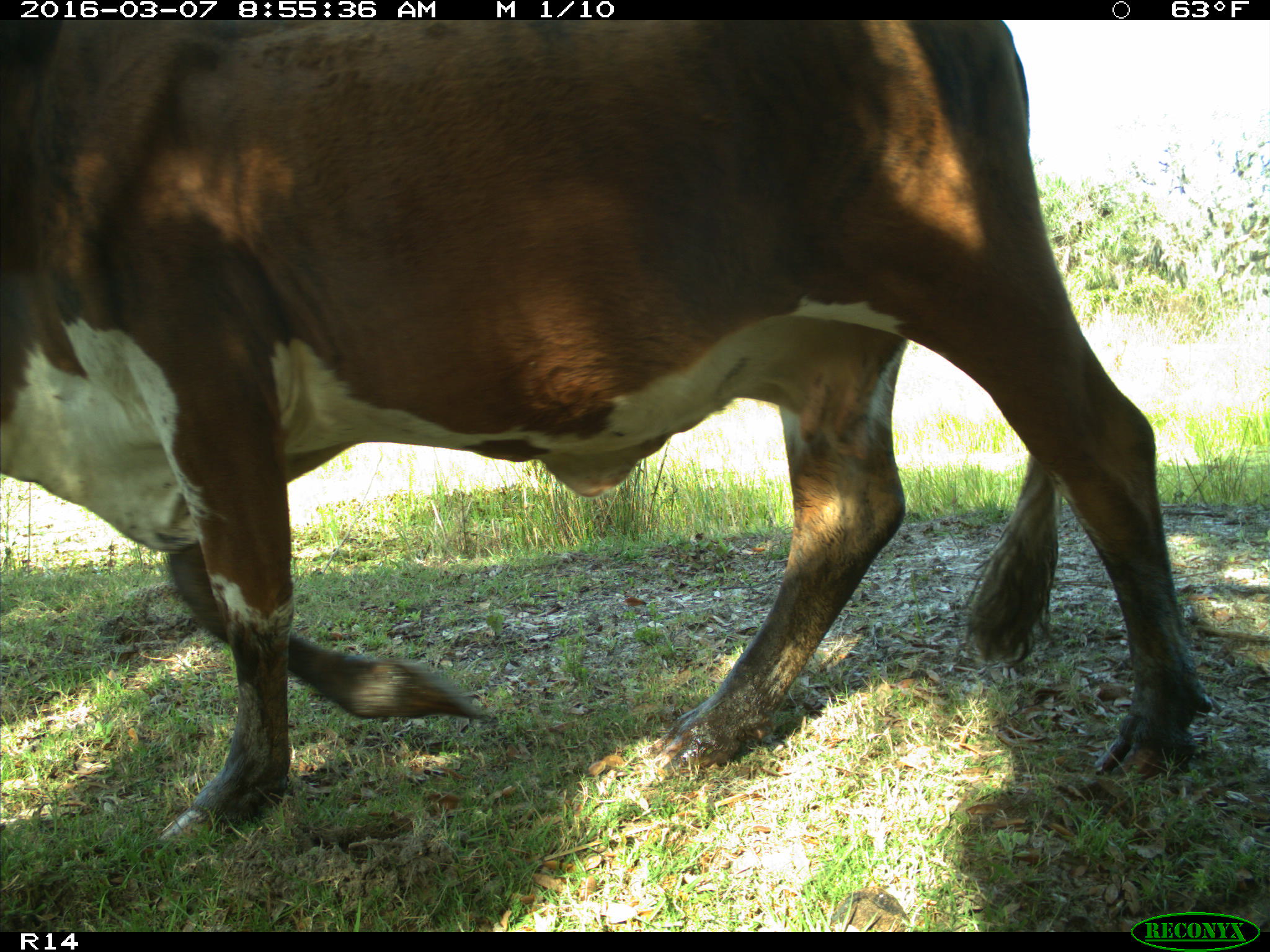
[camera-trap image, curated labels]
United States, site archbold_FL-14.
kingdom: Animalia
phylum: Chordata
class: Mammalia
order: Artiodactyla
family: Bovidae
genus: Bos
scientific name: Bos taurus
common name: domestic cow